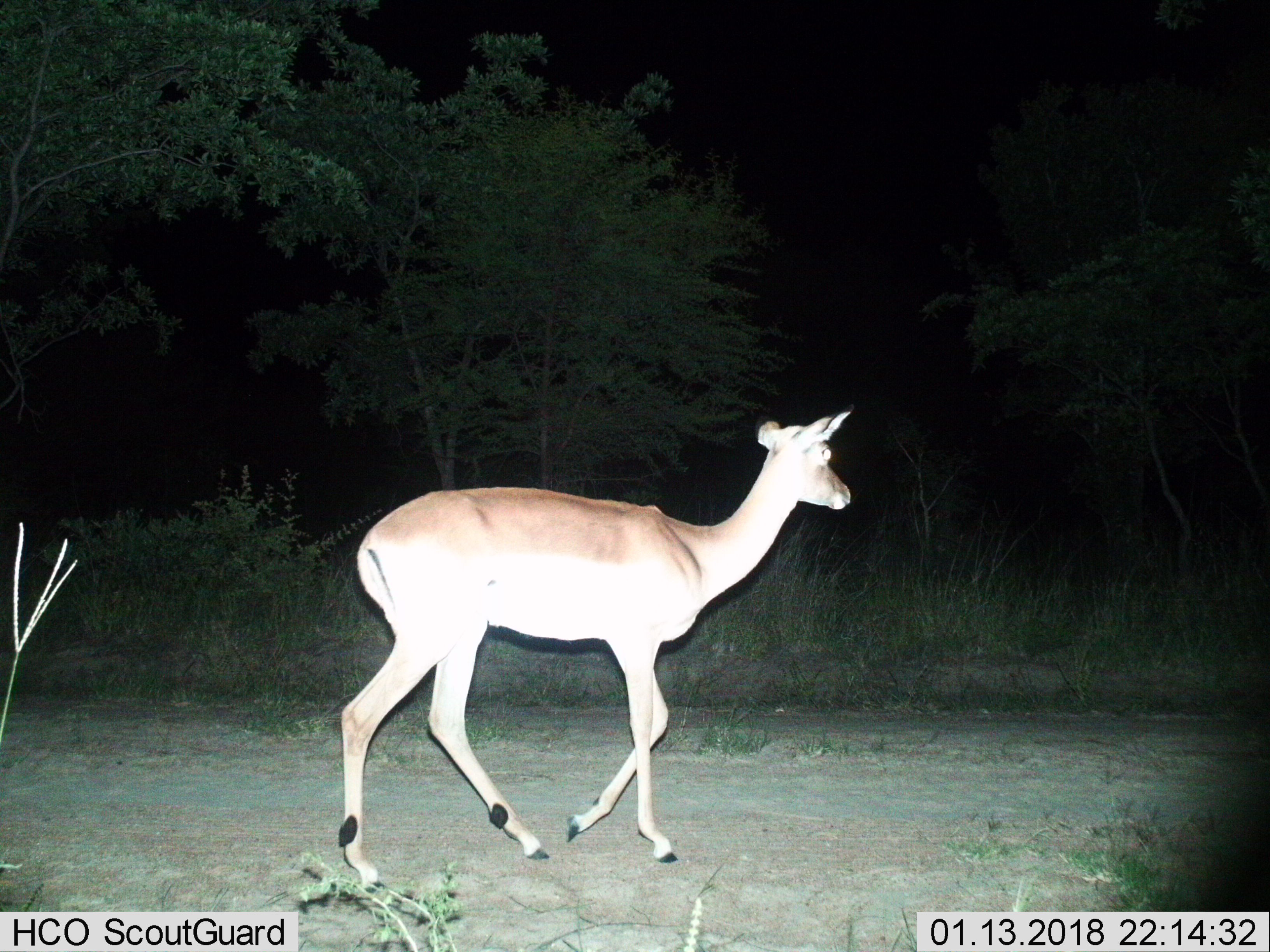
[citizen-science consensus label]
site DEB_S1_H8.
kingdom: Animalia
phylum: Chordata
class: Mammalia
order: Artiodactyla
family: Bovidae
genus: Aepyceros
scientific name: Aepyceros melampus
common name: impala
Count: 1.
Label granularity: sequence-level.